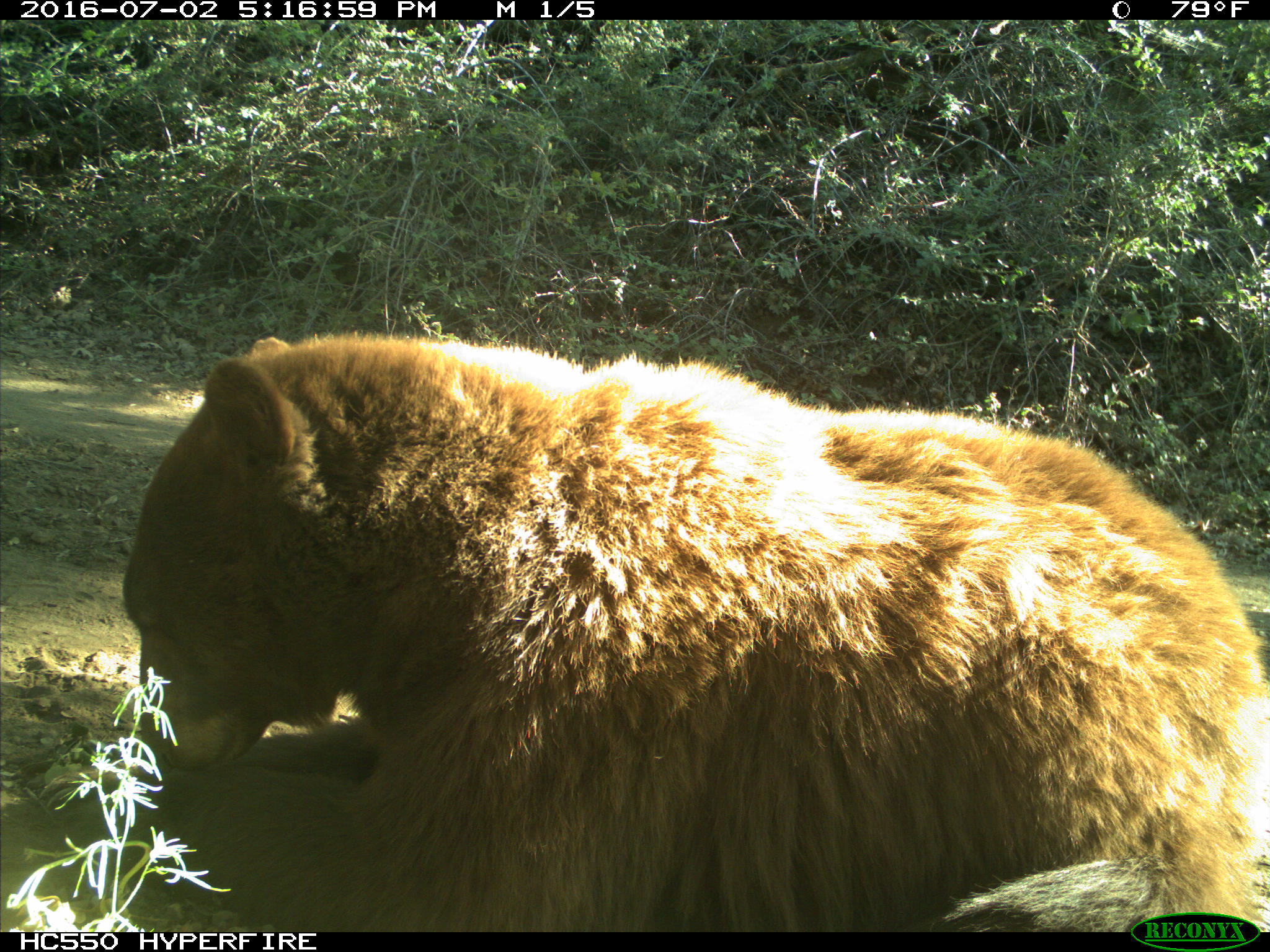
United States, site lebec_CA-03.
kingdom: Animalia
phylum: Chordata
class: Mammalia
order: Carnivora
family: Ursidae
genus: Ursus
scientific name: Ursus americanus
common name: american black bear